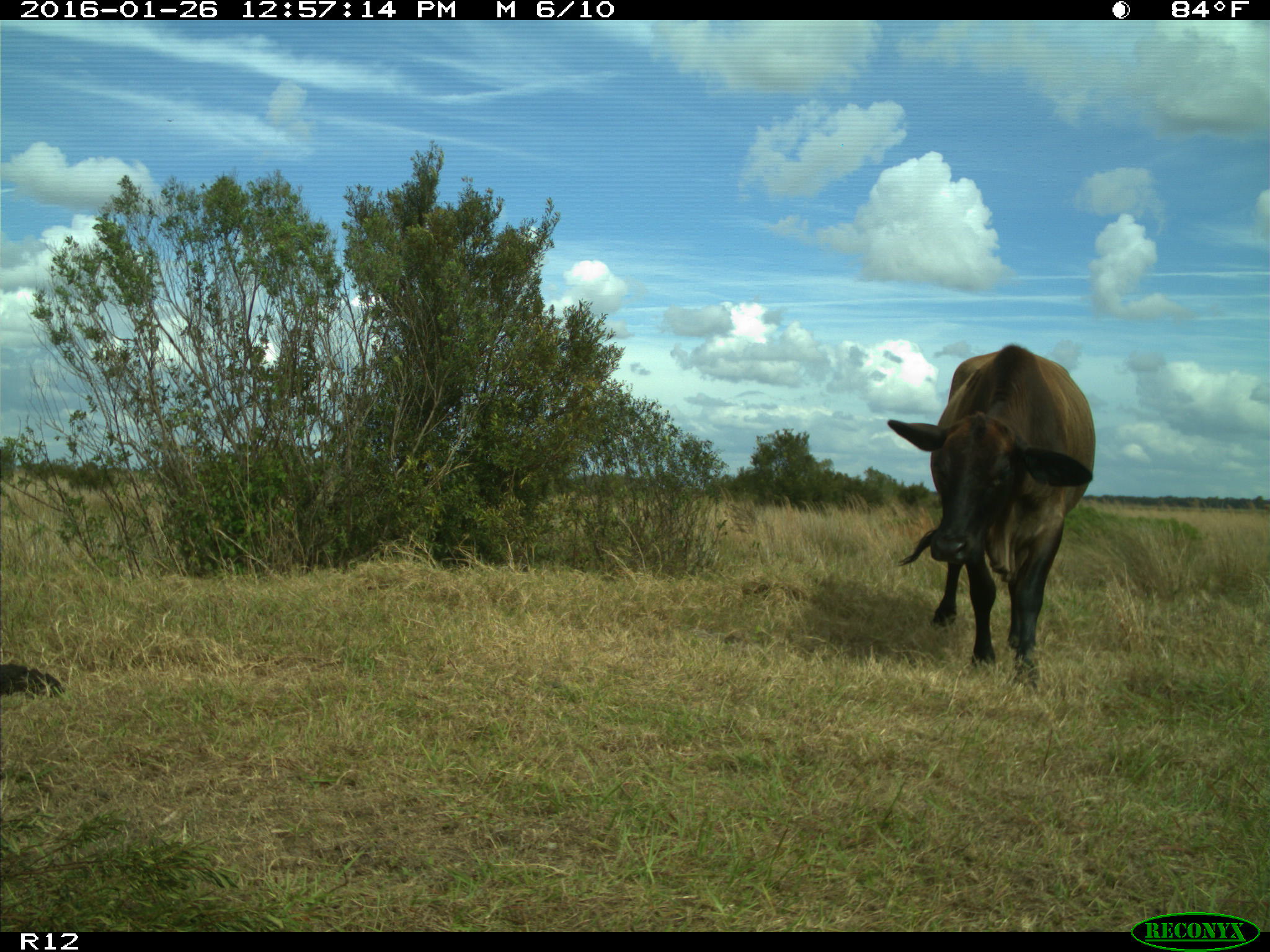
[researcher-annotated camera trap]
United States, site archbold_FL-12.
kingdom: Animalia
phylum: Chordata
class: Mammalia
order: Artiodactyla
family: Bovidae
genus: Bos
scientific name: Bos taurus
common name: domestic cow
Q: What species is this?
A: Bos taurus (domestic cow).